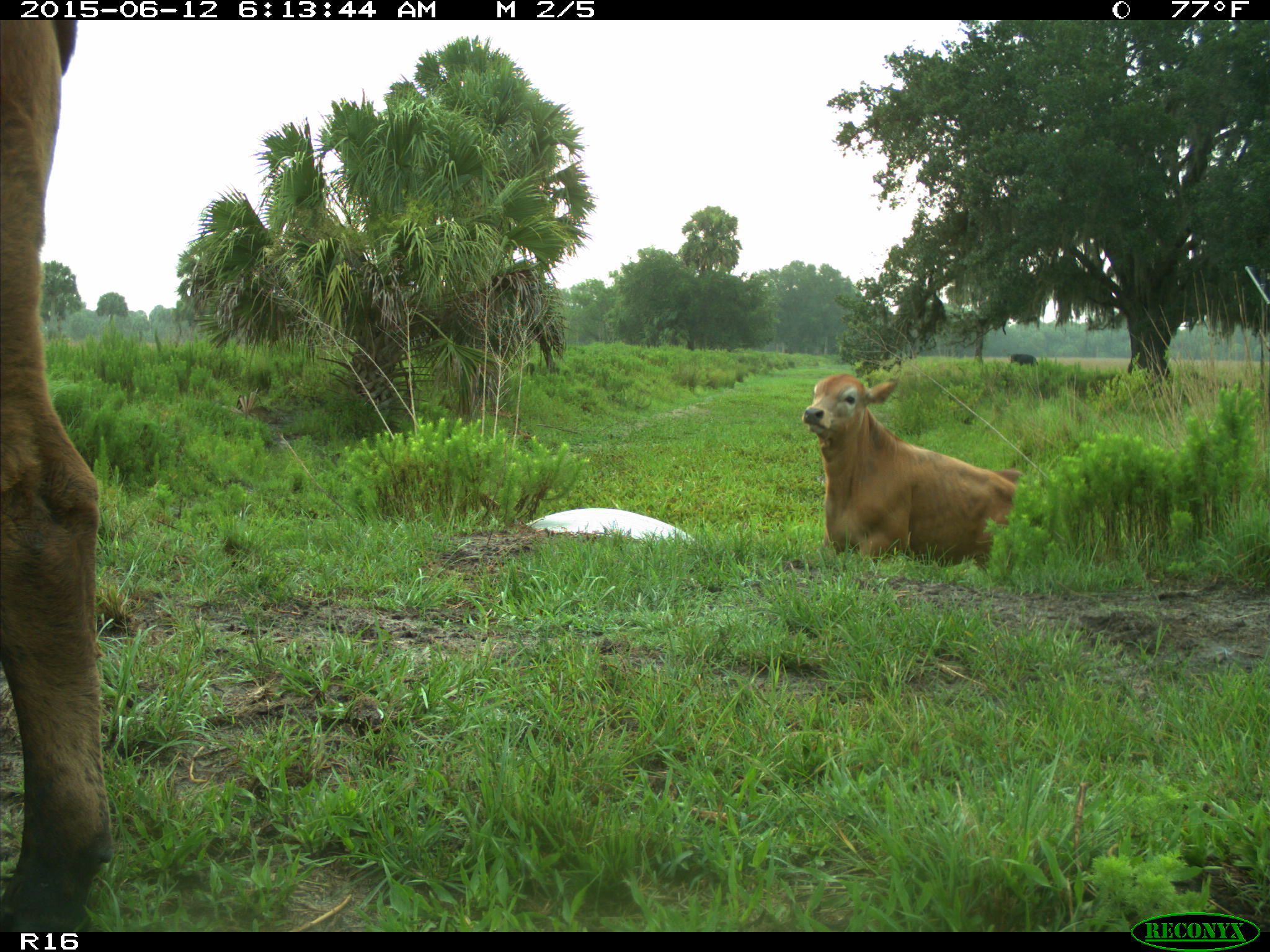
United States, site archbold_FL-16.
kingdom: Animalia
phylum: Chordata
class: Mammalia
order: Artiodactyla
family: Bovidae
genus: Bos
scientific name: Bos taurus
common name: domestic cow